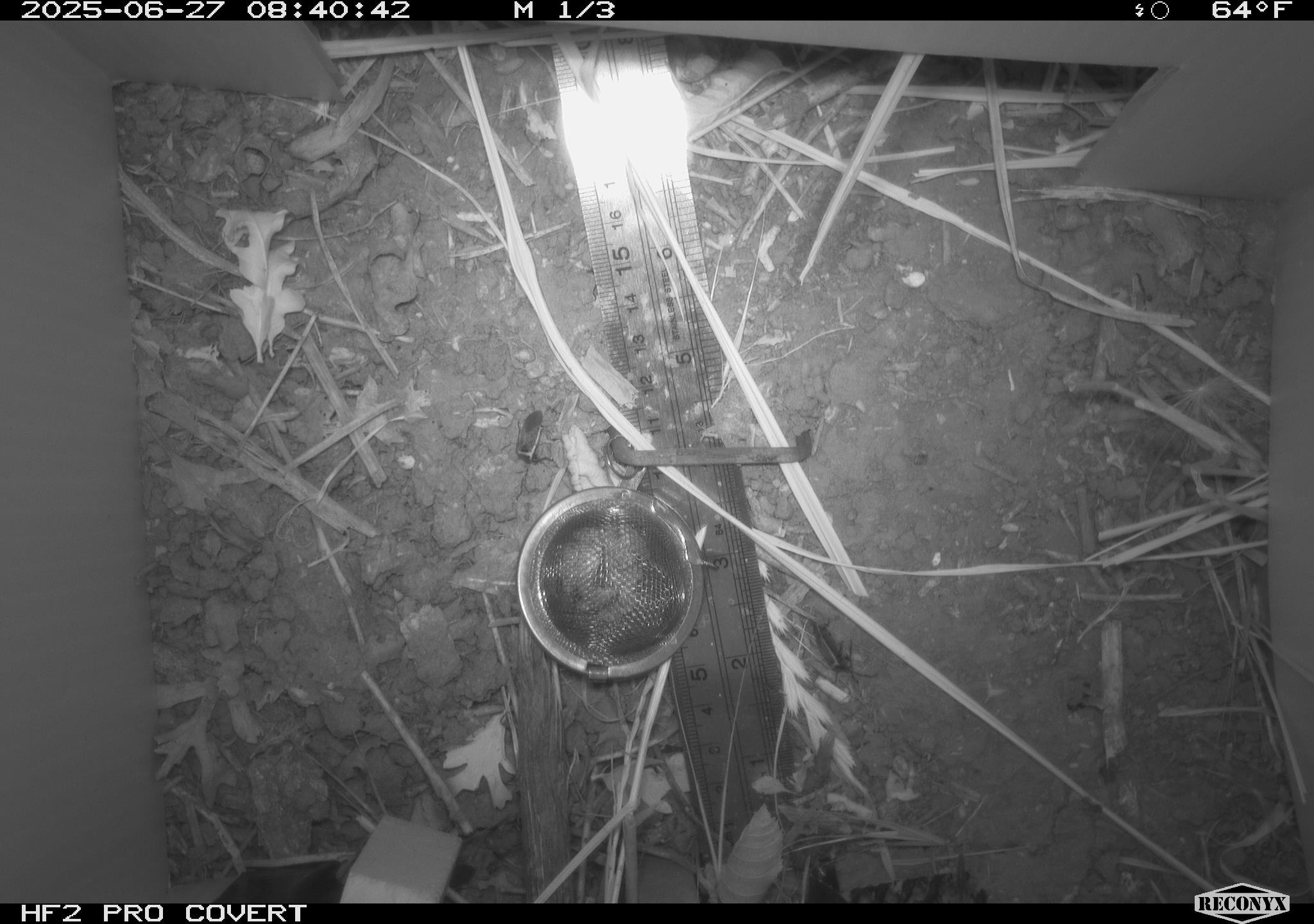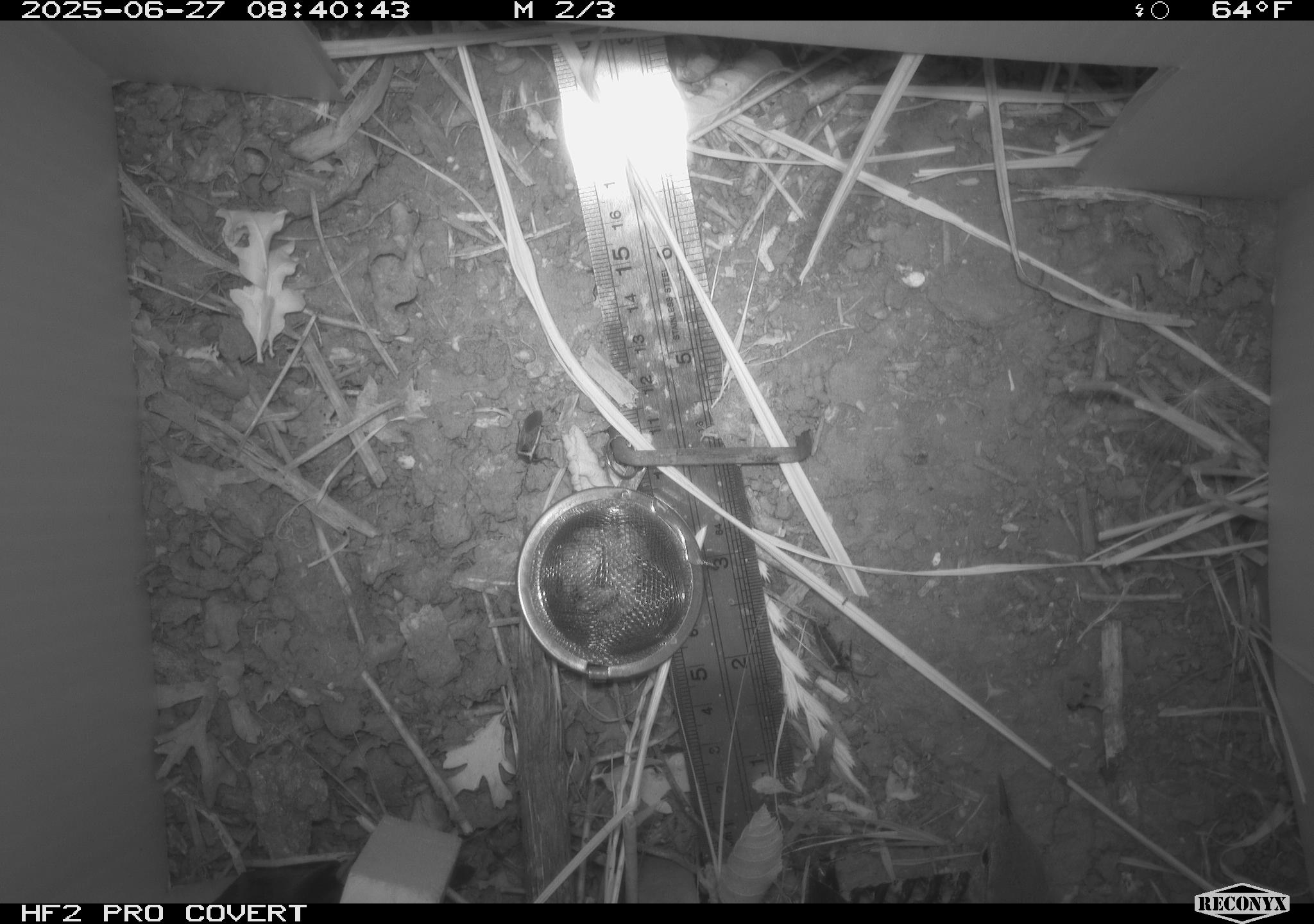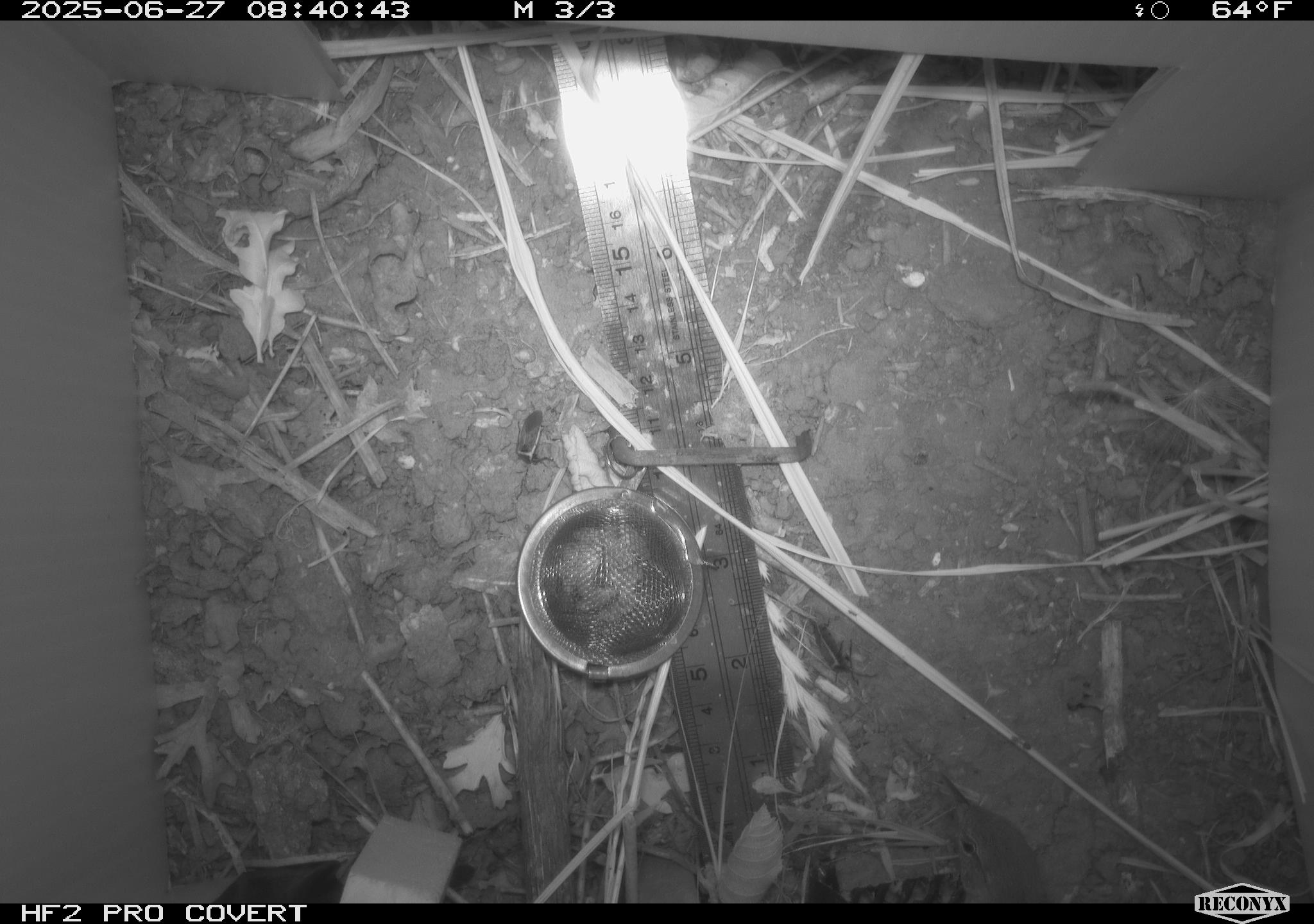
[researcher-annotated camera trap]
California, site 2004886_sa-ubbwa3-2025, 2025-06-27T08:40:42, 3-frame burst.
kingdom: Animalia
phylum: Chordata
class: Aves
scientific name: Aves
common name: bird